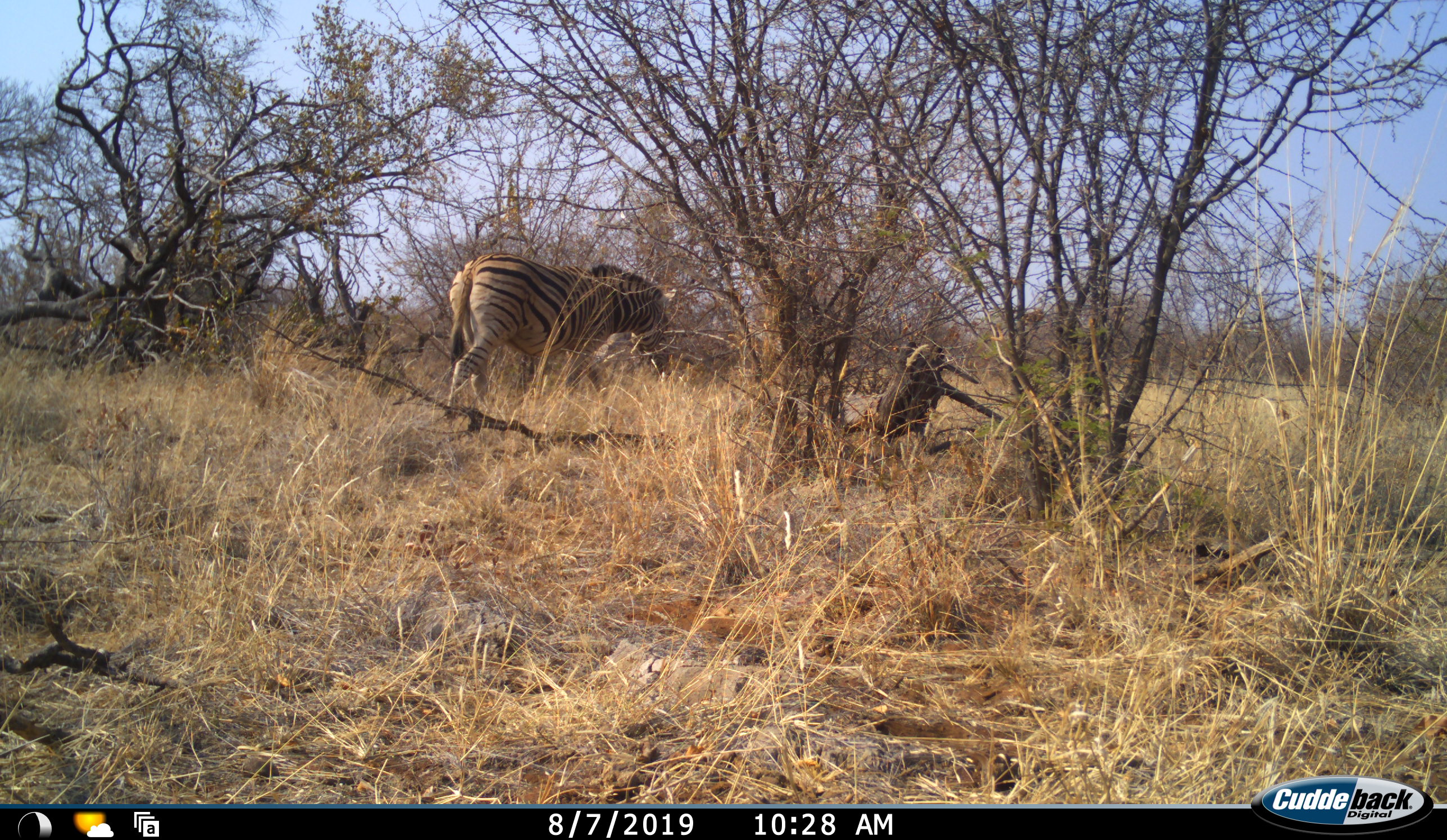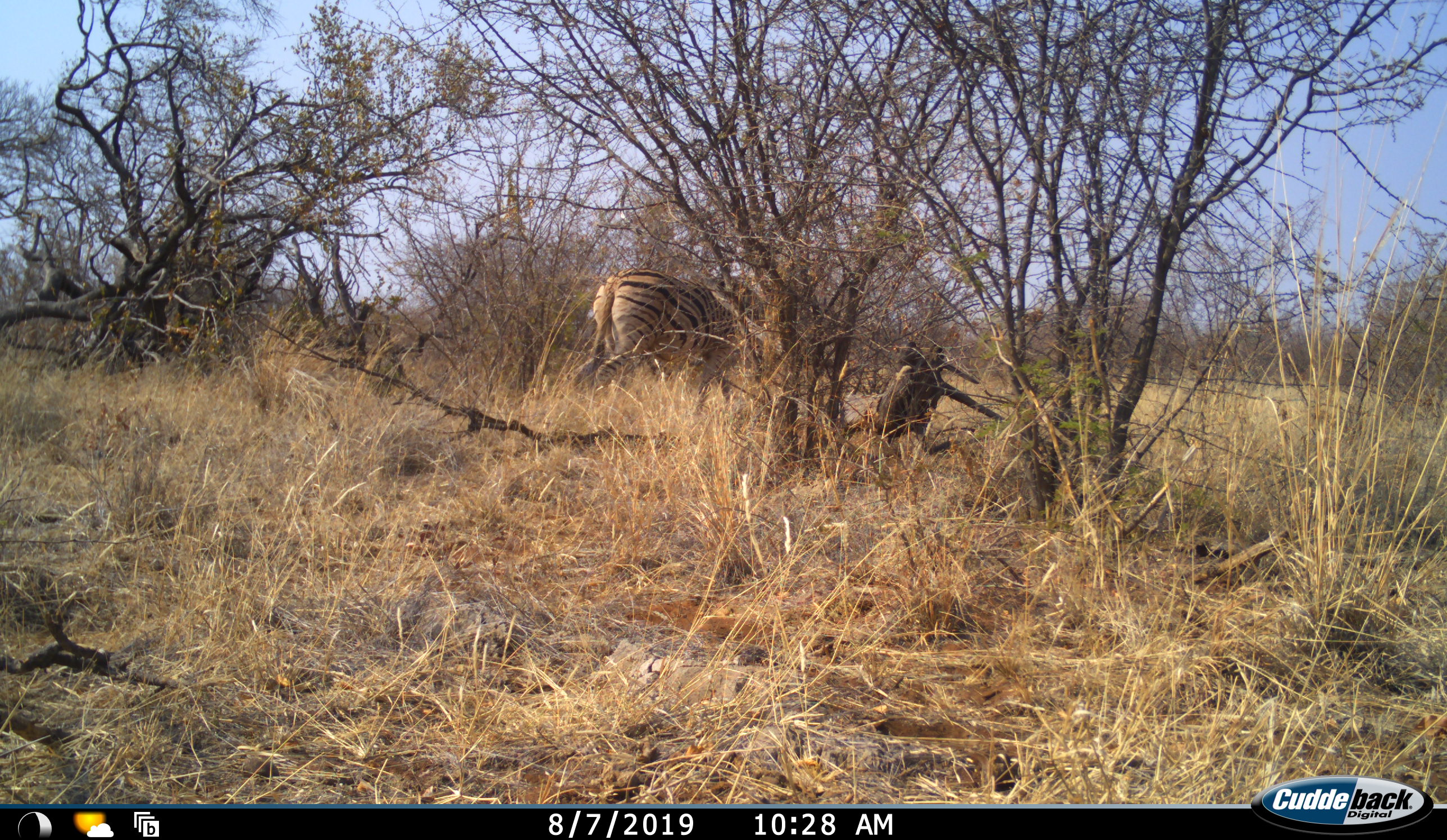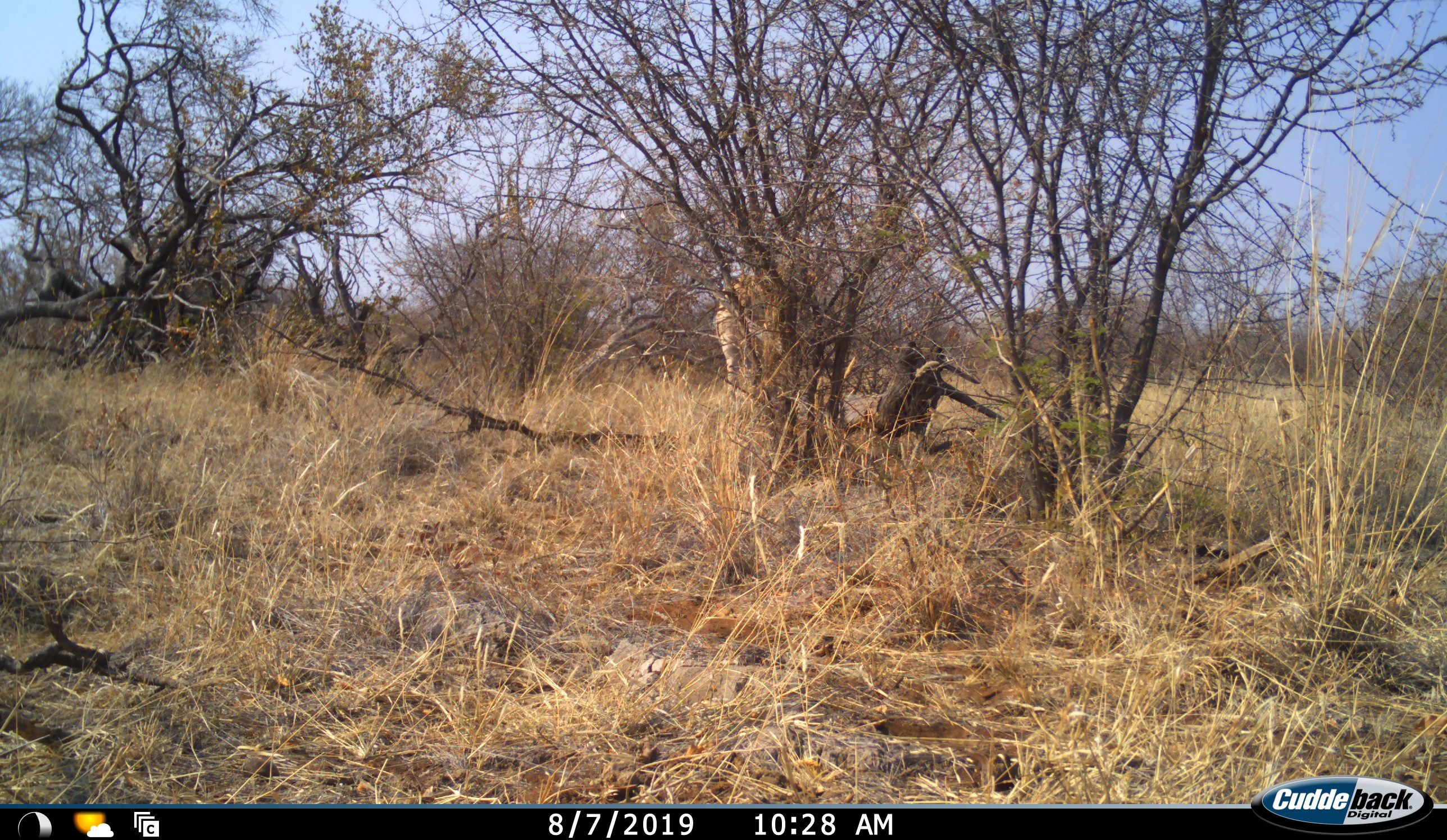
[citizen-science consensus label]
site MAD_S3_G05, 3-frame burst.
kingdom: Animalia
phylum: Chordata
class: Mammalia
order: Perissodactyla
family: Equidae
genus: Equus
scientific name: Equus quagga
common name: plains zebra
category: zebraplains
Zebraplains (plains zebra) (Equus quagga), count 1. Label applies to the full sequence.